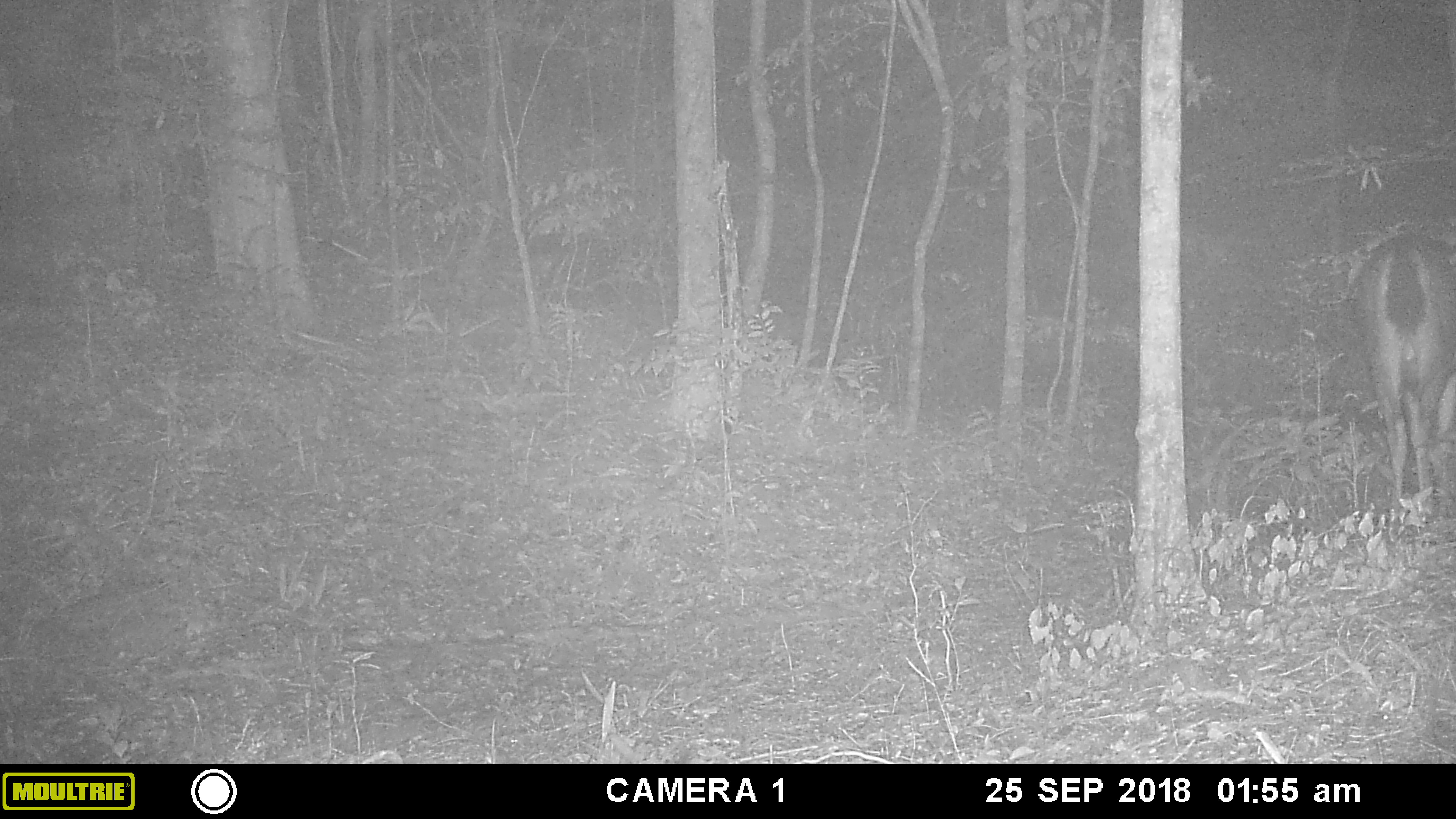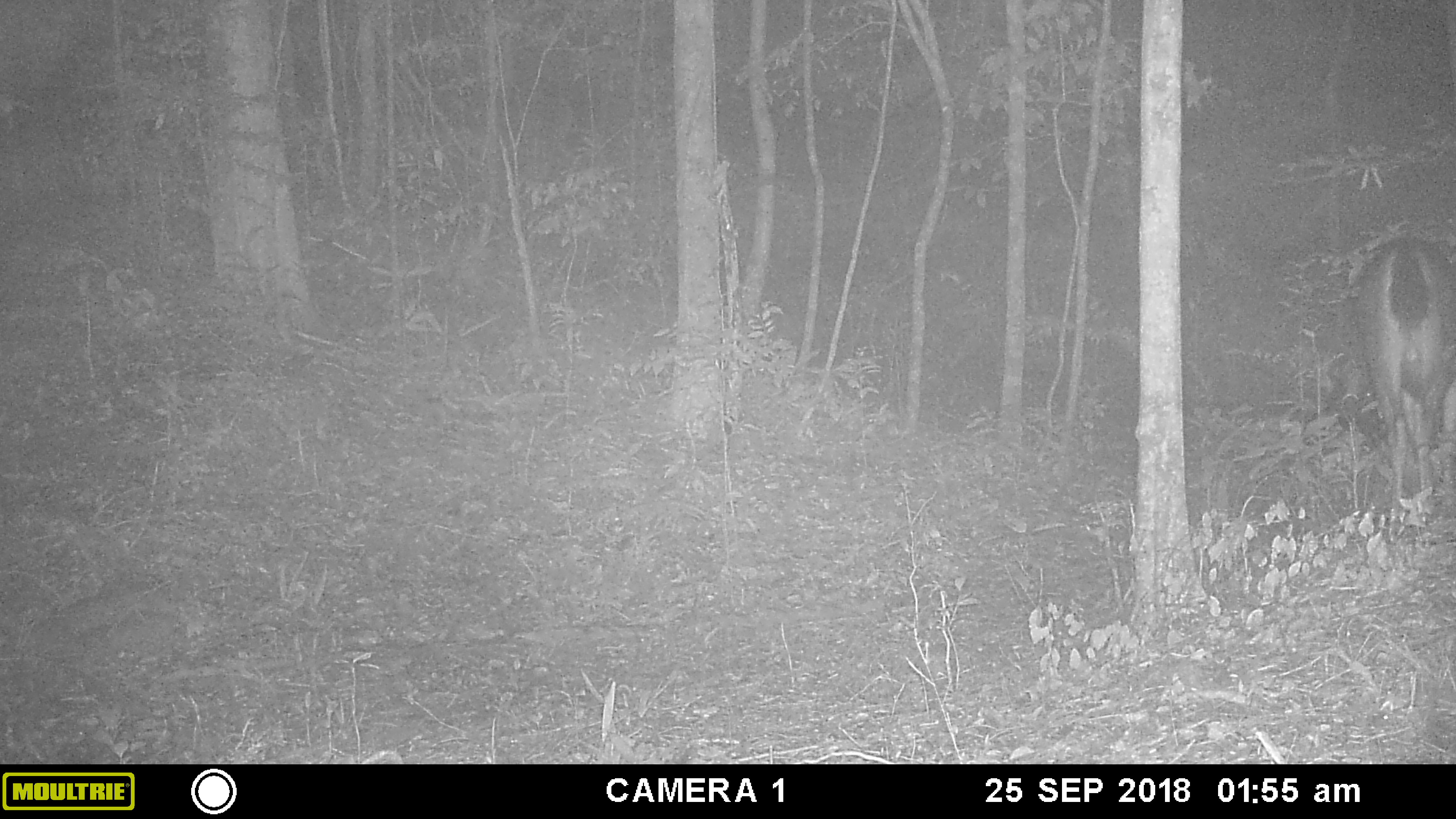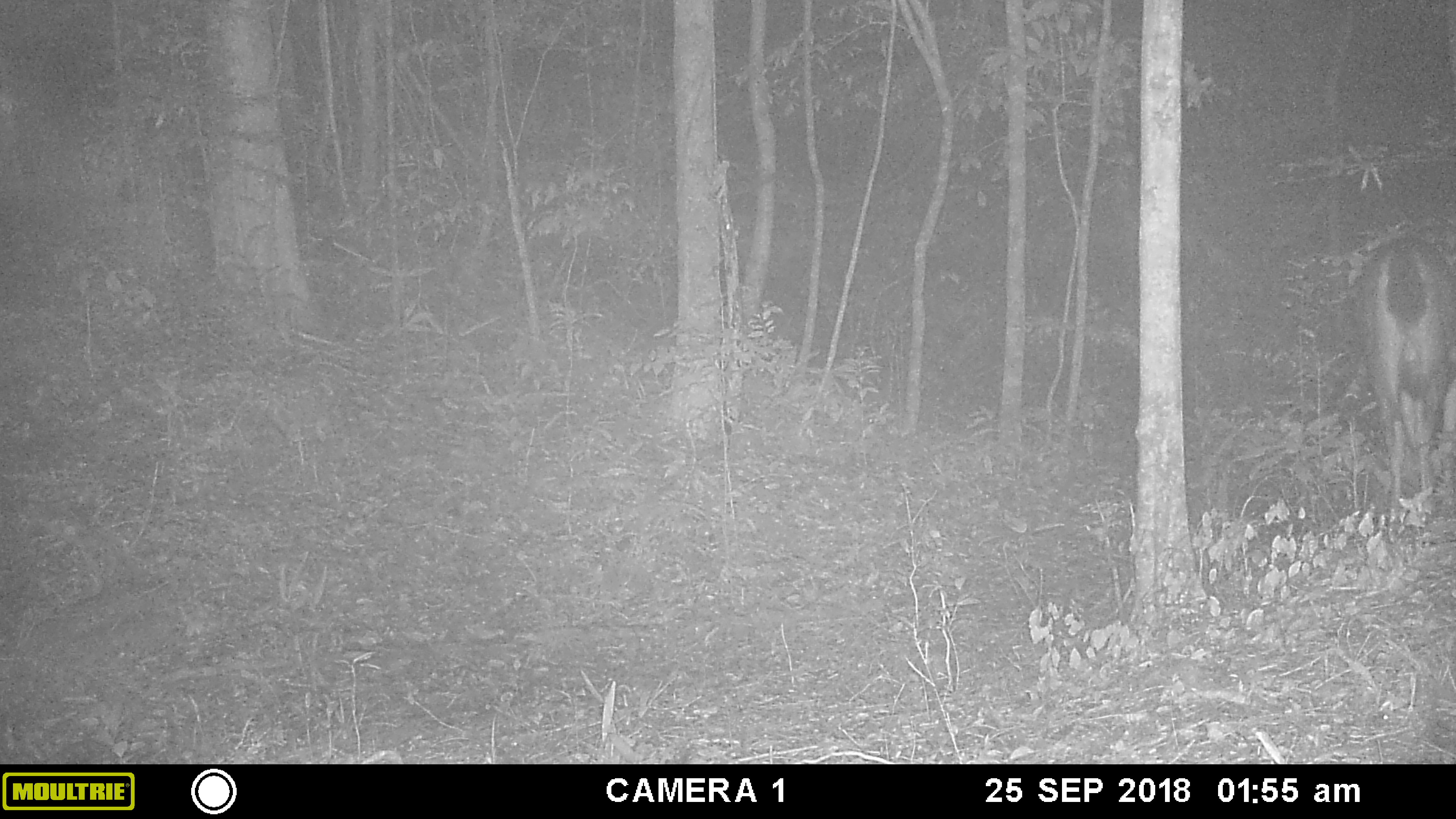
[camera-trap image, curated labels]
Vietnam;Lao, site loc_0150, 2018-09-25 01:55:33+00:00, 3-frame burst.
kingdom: Animalia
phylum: Chordata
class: Mammalia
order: Artiodactyla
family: Cervidae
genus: Rusa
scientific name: Rusa unicolor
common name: sambar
Sambar (Rusa unicolor). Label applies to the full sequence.